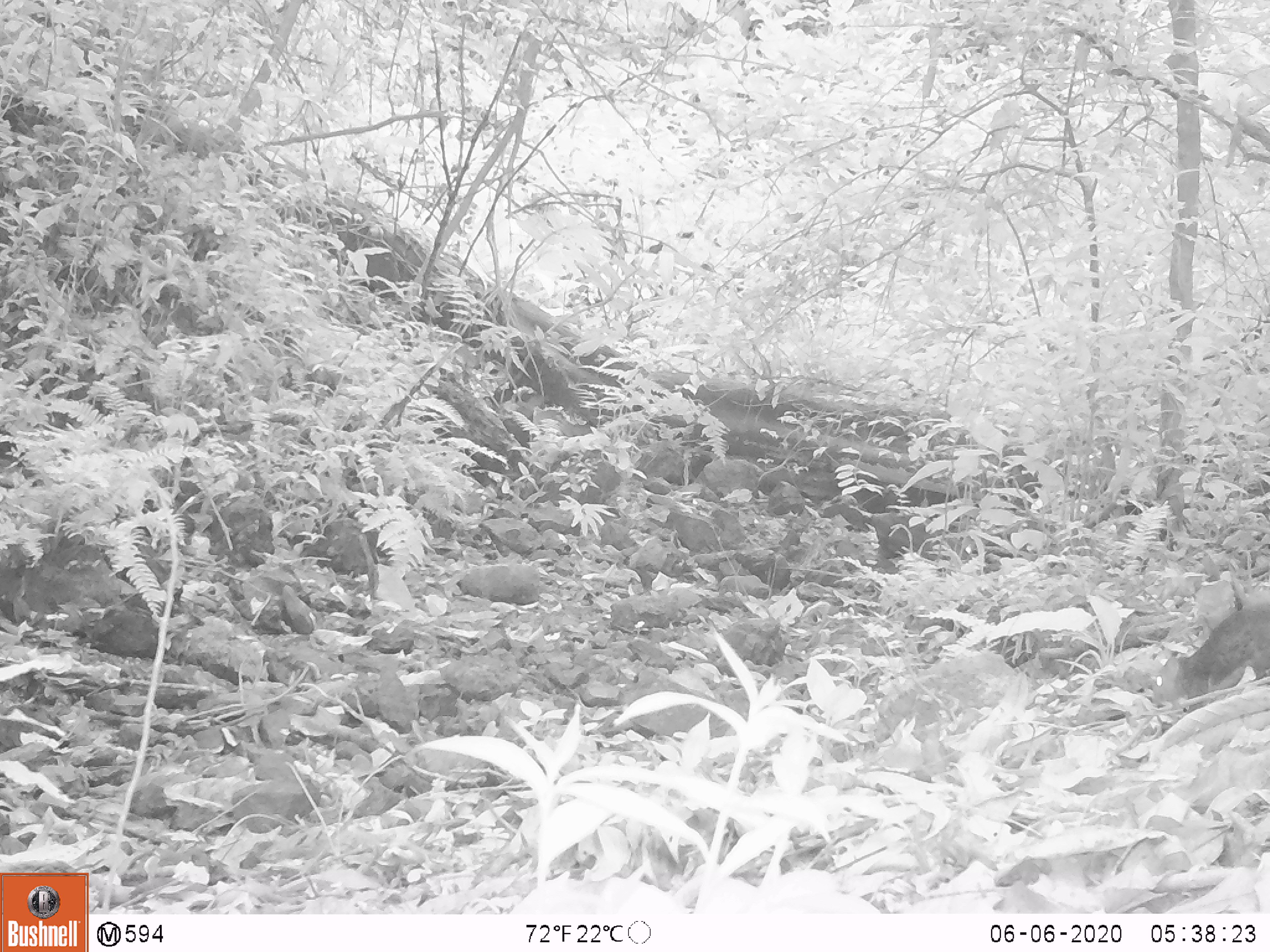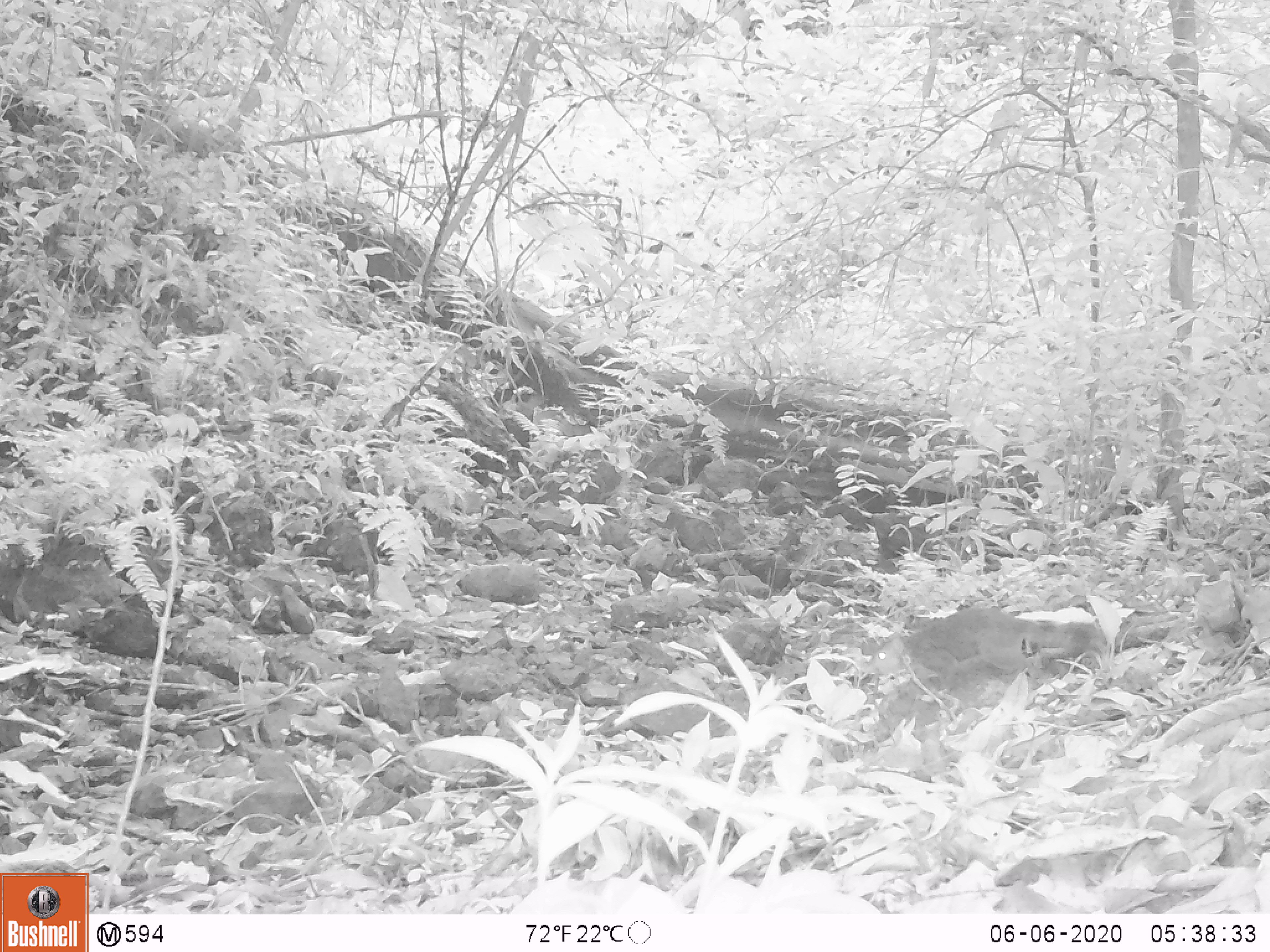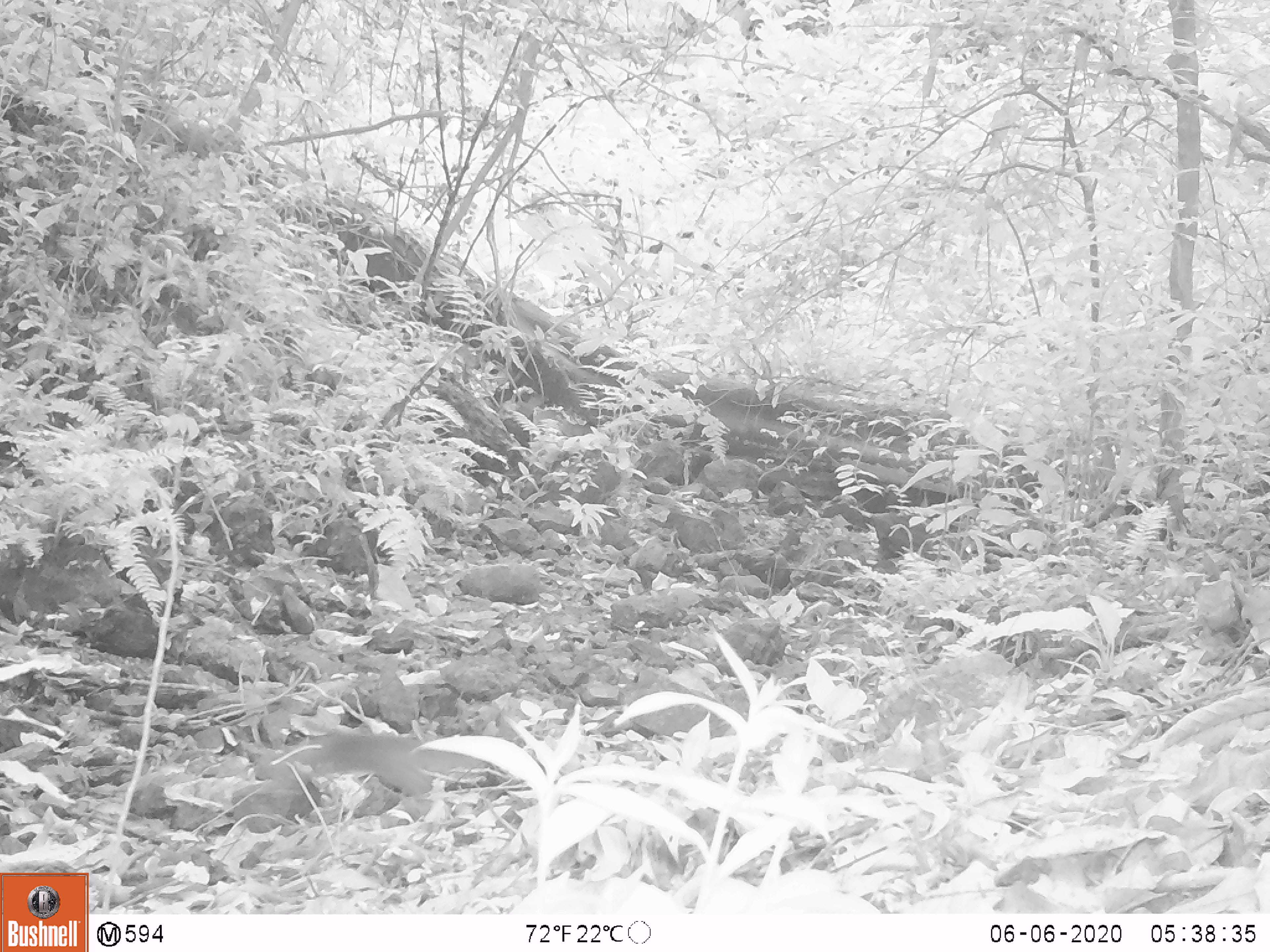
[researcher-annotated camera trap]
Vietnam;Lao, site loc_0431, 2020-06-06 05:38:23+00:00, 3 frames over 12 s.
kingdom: Animalia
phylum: Chordata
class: Mammalia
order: Rodentia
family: Sciuridae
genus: Dremomys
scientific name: Dremomys rufigenis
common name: red-cheeked squirrel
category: red cheeked squirrel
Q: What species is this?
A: Red cheeked squirrel (red-cheeked squirrel) (Dremomys rufigenis).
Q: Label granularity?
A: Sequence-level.